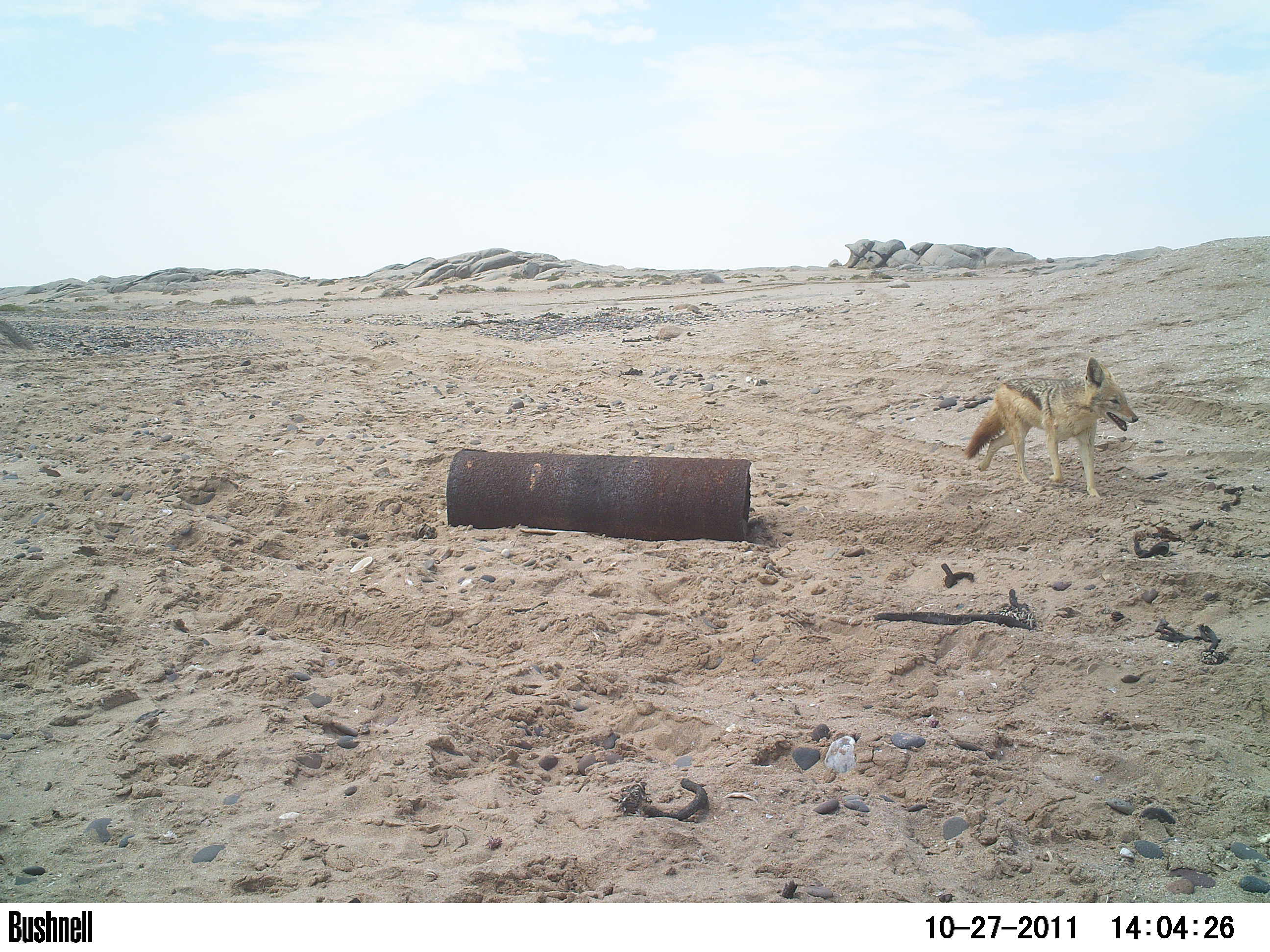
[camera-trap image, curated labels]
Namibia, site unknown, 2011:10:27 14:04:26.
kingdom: Animalia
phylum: Chordata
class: Mammalia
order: Carnivora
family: Canidae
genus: Lupulella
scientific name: Lupulella mesomelas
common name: black-backed jackal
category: canis mesomelas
Canis mesomelas (black-backed jackal) (Lupulella mesomelas).